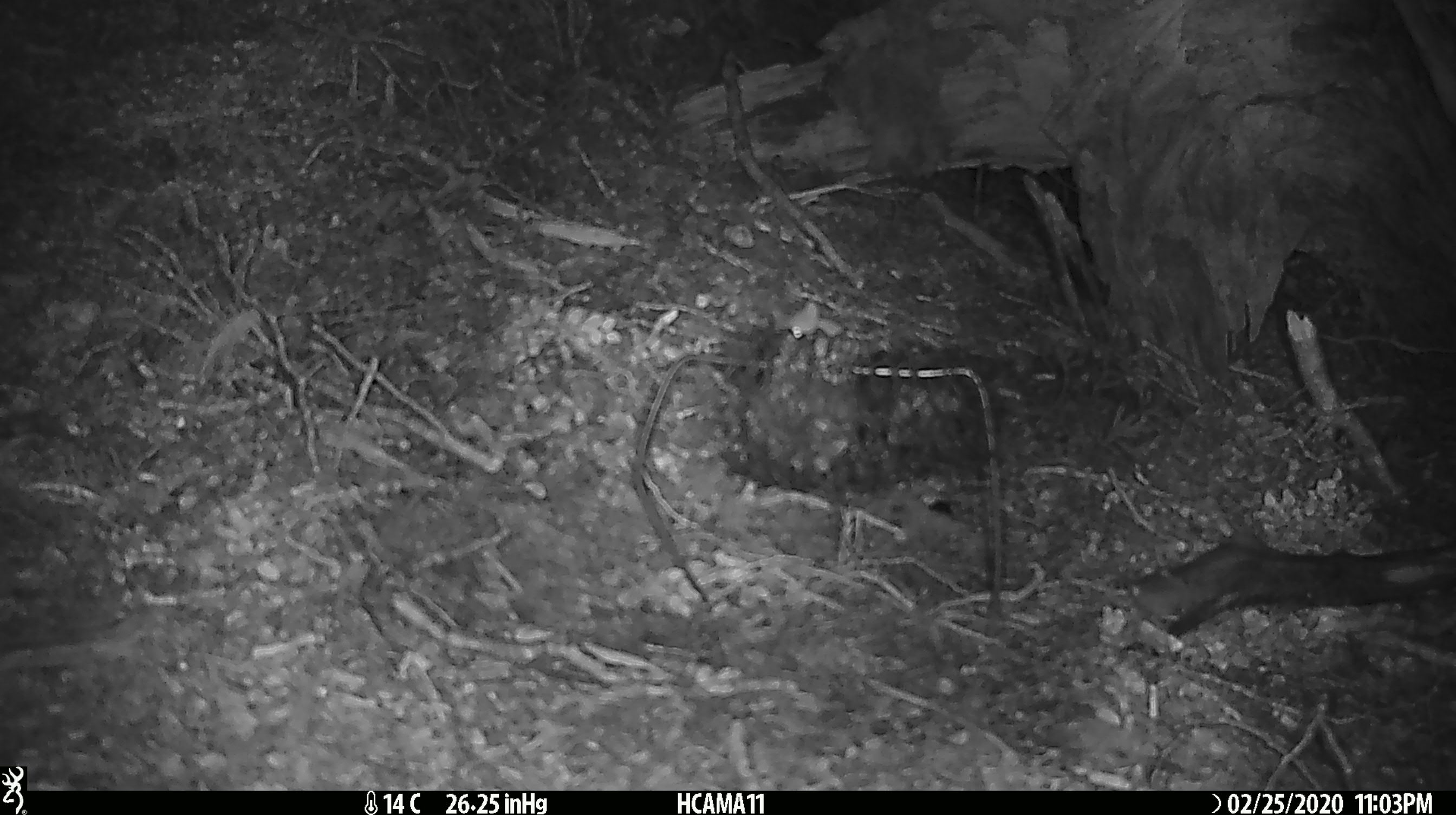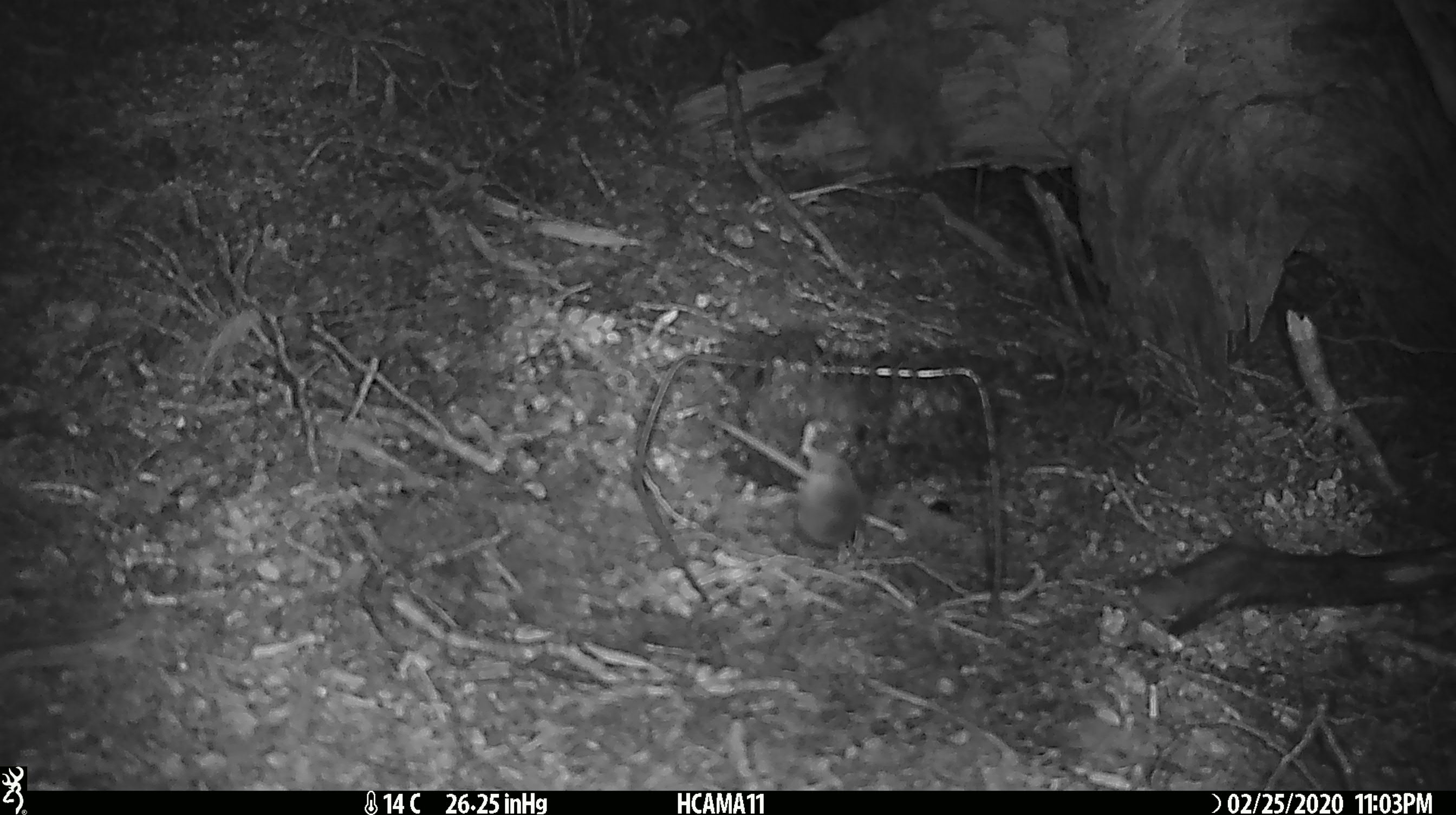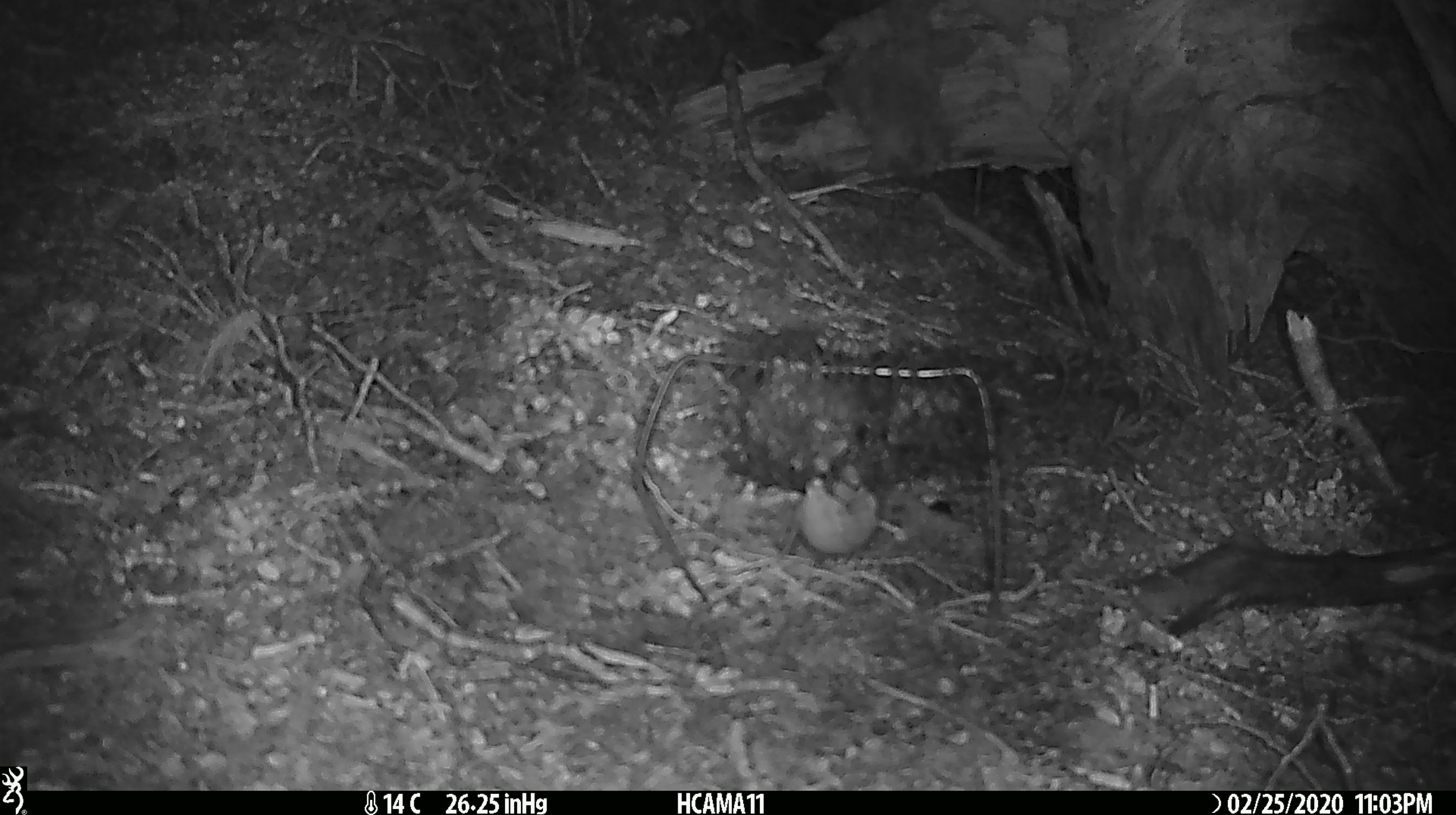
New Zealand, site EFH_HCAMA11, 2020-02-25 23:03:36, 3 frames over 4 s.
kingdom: Animalia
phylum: Chordata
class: Mammalia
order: Rodentia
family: Muridae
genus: Mus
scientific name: Mus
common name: mouse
Mouse (Mus).